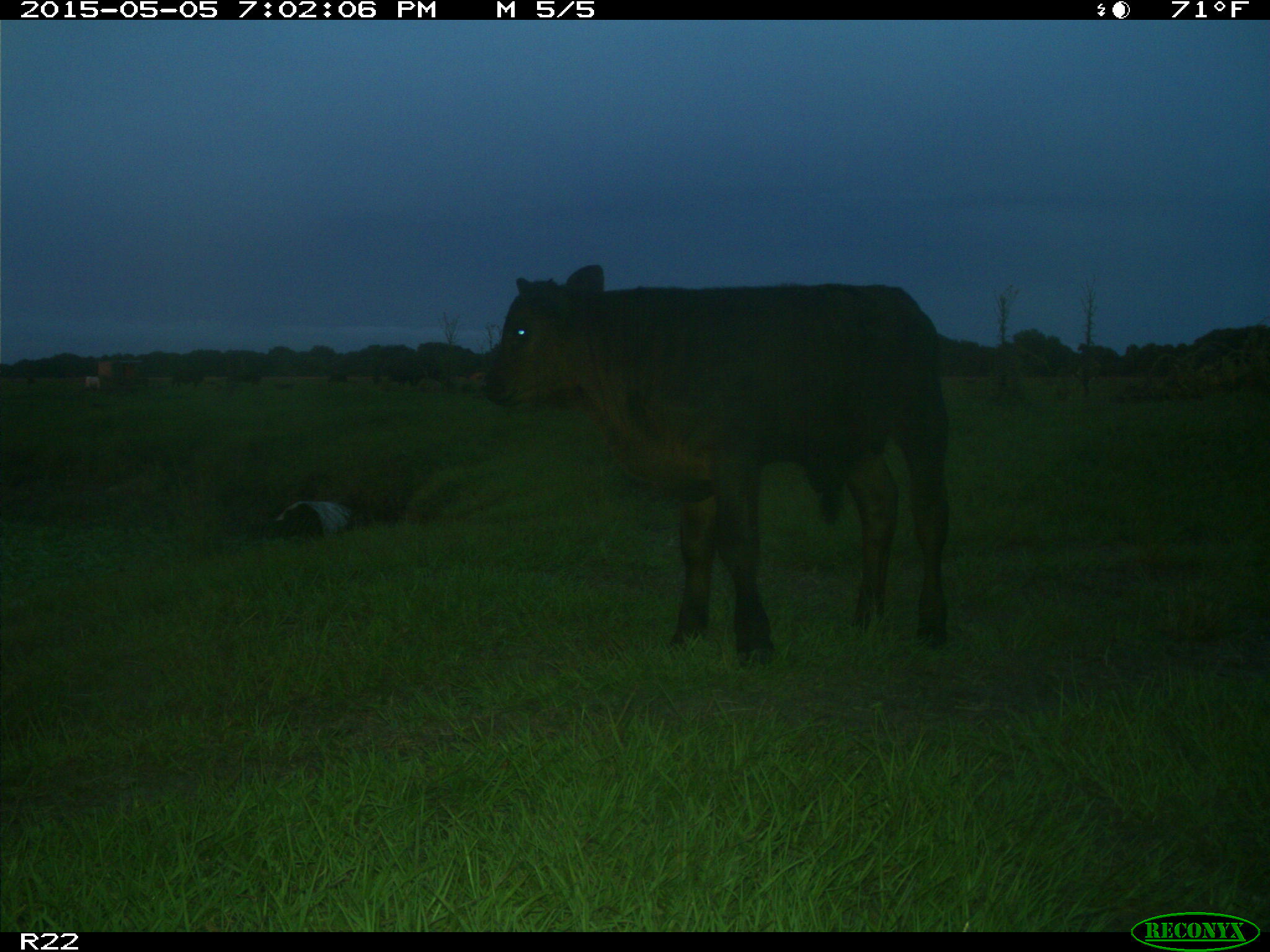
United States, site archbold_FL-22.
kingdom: Animalia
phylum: Chordata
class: Mammalia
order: Artiodactyla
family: Bovidae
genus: Bos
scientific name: Bos taurus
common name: domestic cow